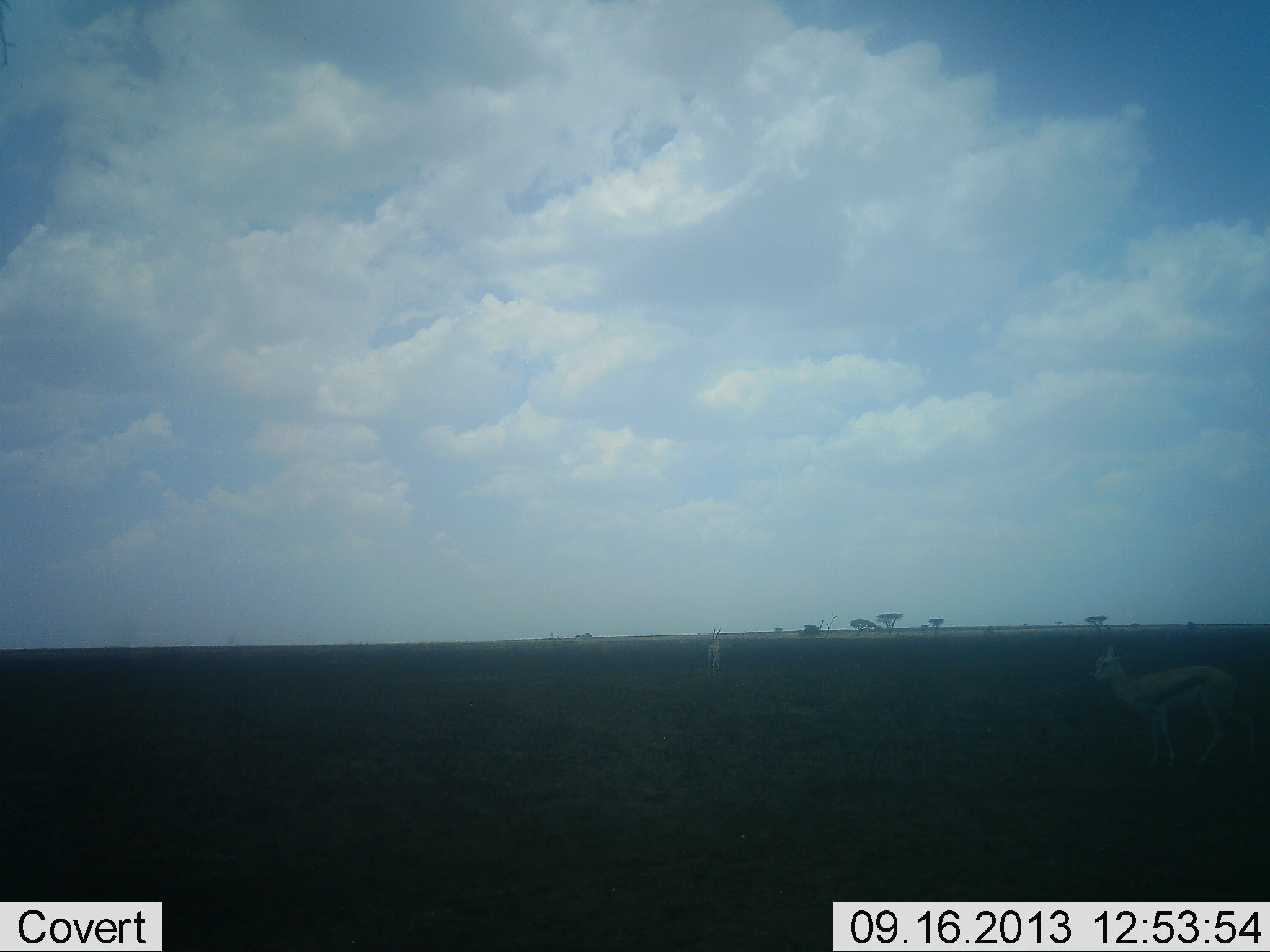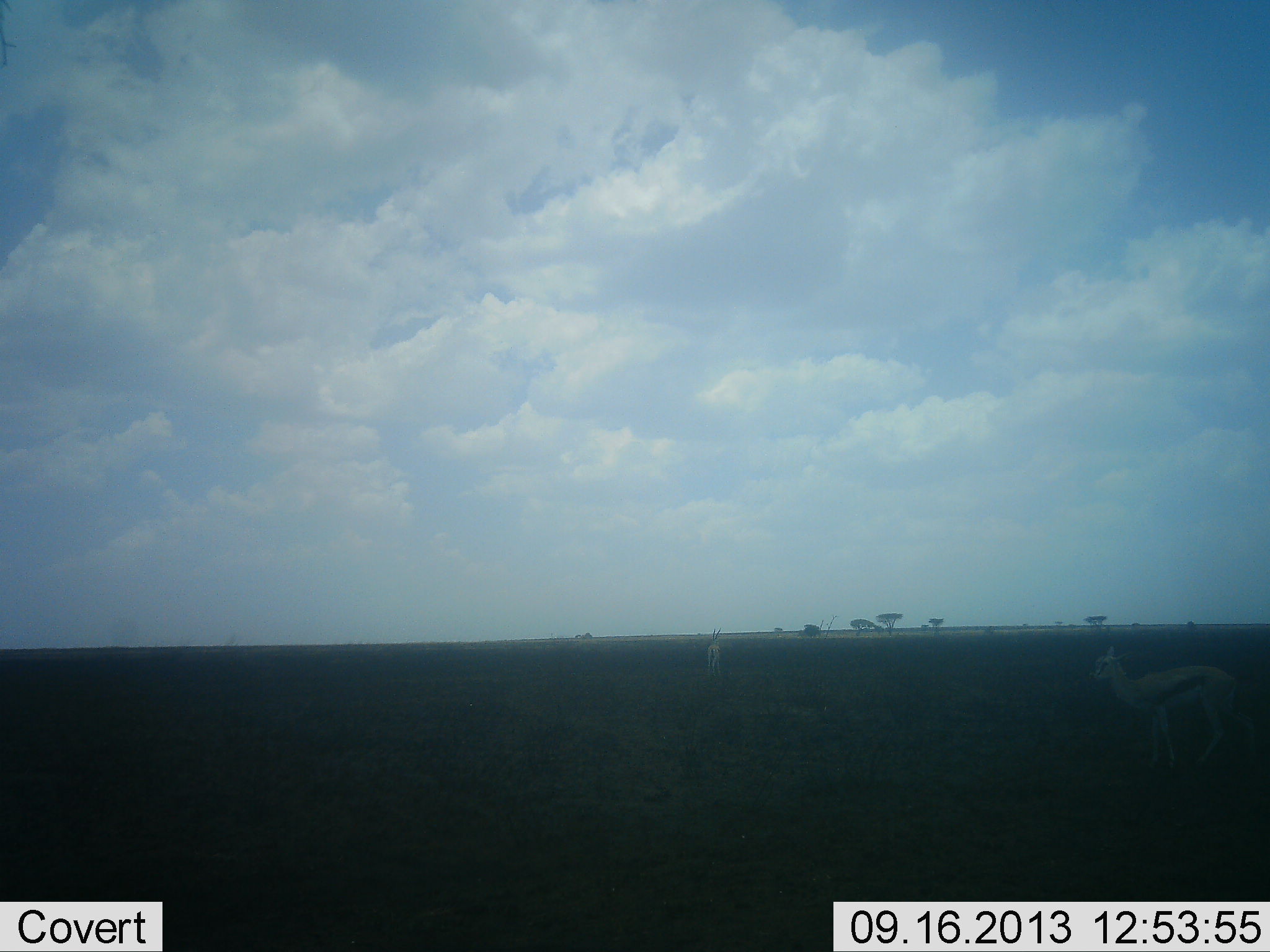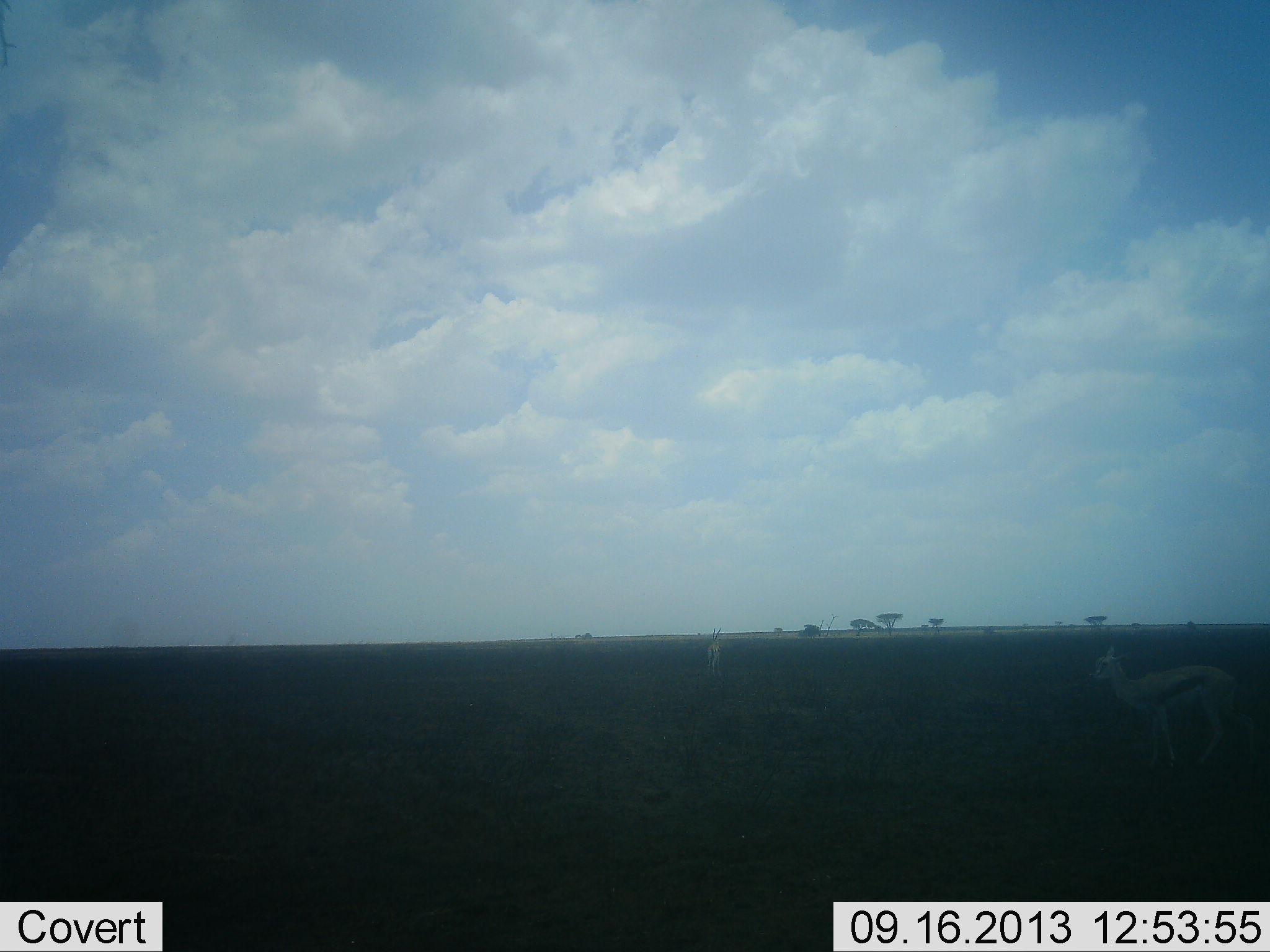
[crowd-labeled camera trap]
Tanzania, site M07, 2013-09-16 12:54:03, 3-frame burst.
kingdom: Animalia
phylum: Chordata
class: Mammalia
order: Artiodactyla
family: Bovidae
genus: Eudorcas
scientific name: Eudorcas thomsonii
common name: thomson's gazelle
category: gazellethomsons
Gazellethomsons (thomson's gazelle) (Eudorcas thomsonii), count 2. Behavior (volunteer vote fractions): standing 100%, resting 0%, moving 0%, interacting 0%. Young present (vote fraction): 0%. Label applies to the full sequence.